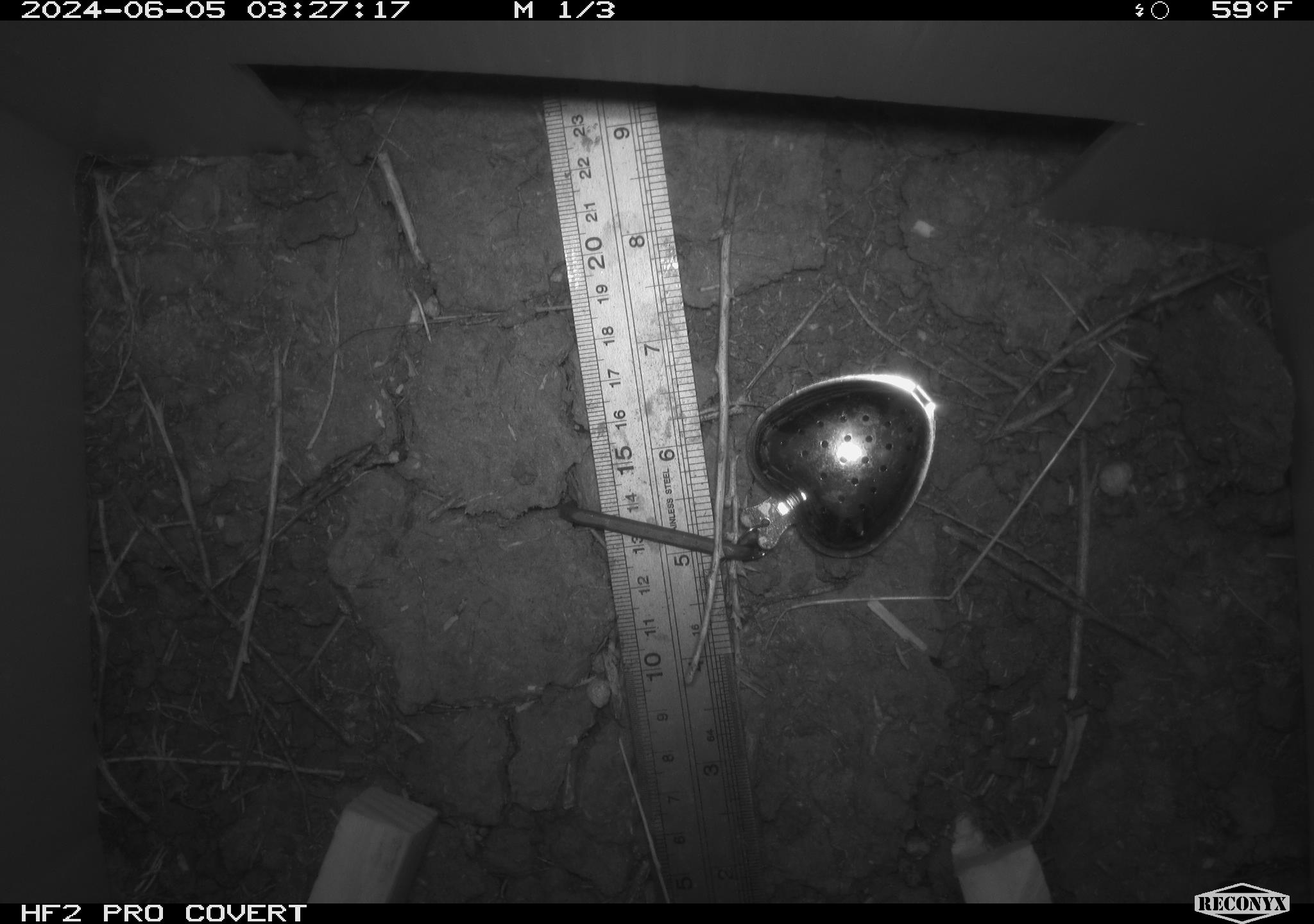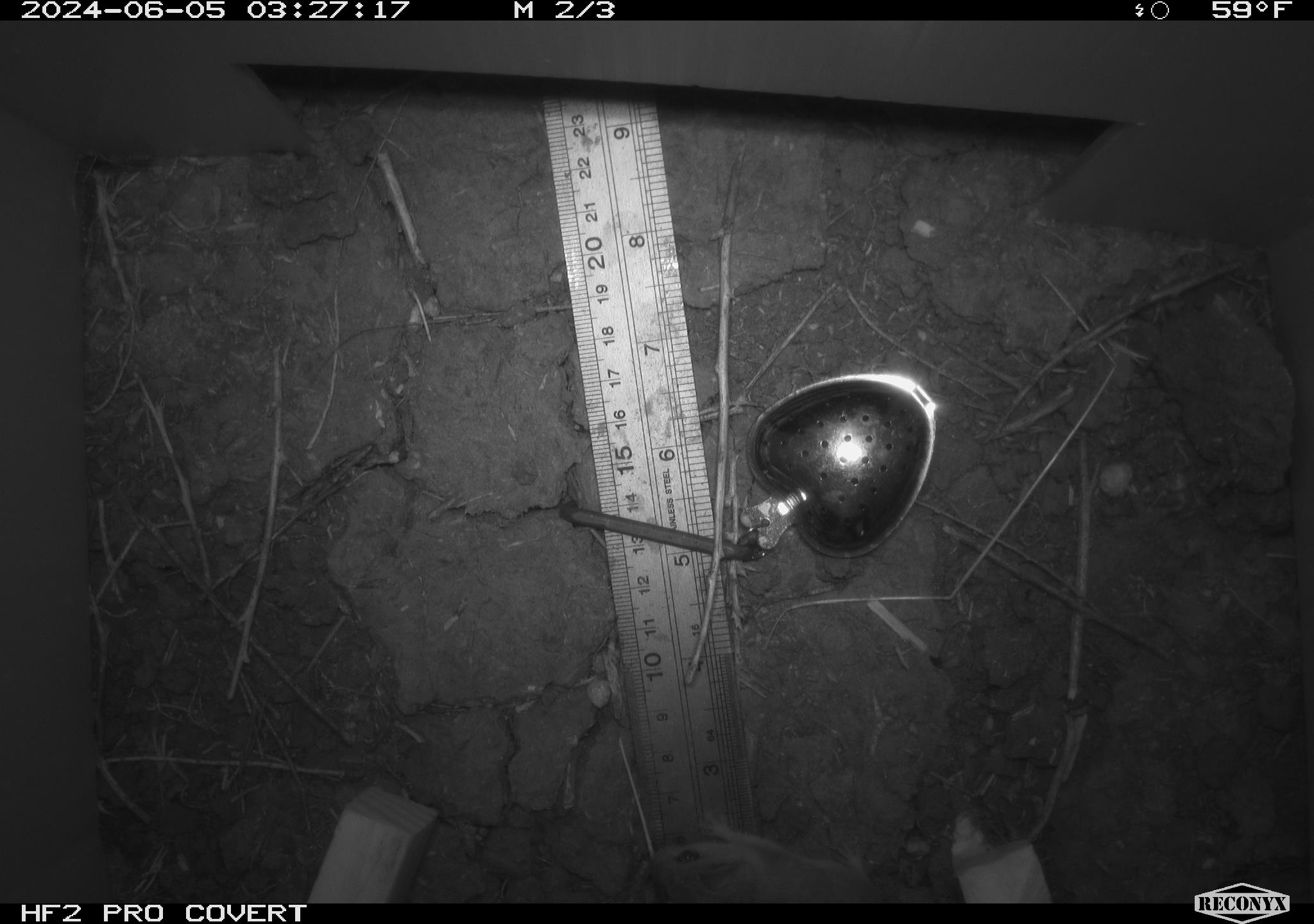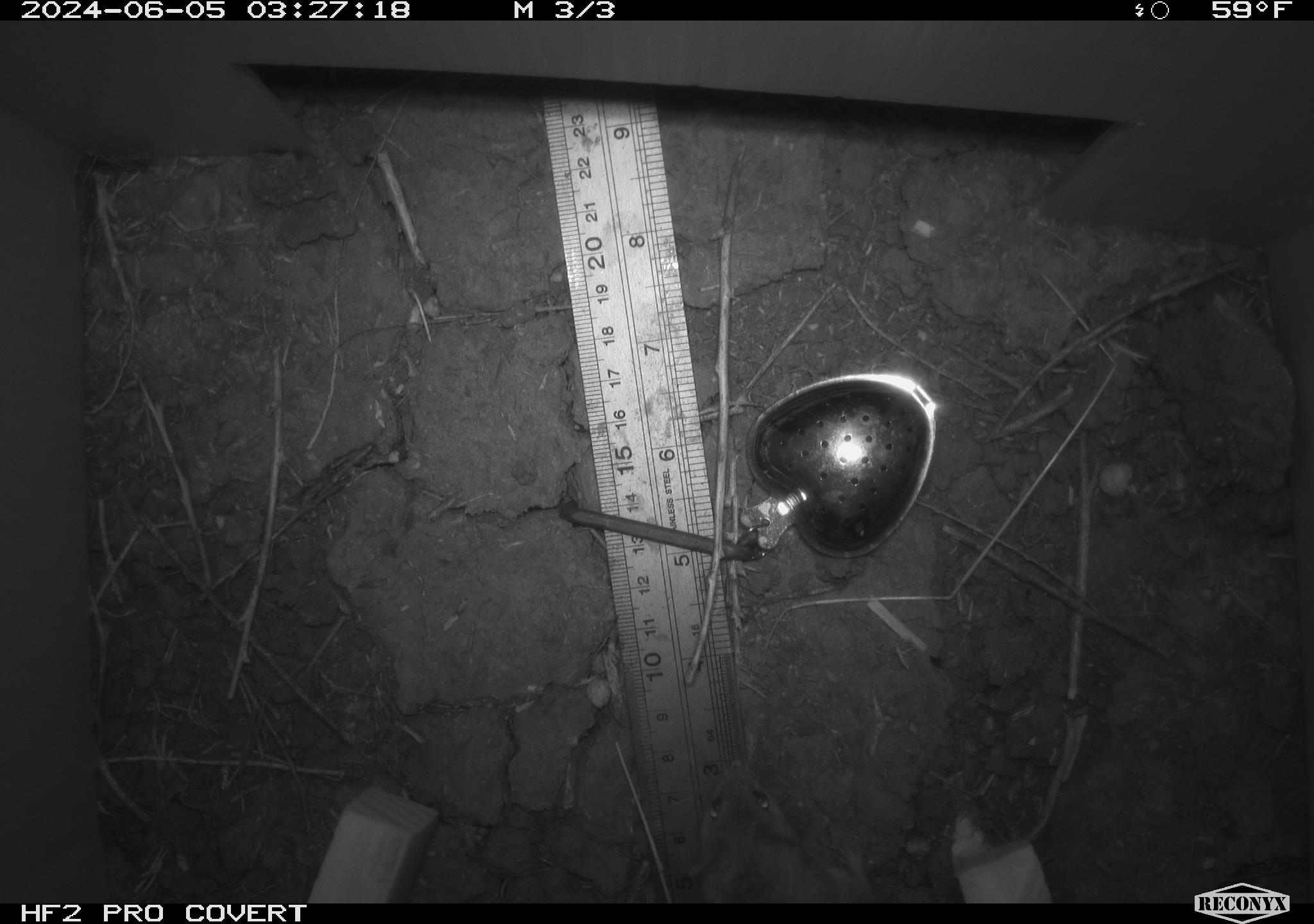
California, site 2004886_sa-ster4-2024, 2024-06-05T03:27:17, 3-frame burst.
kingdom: Animalia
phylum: Chordata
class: Mammalia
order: Rodentia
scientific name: Rodentia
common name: mouse species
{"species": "mouse species (Rodentia)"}